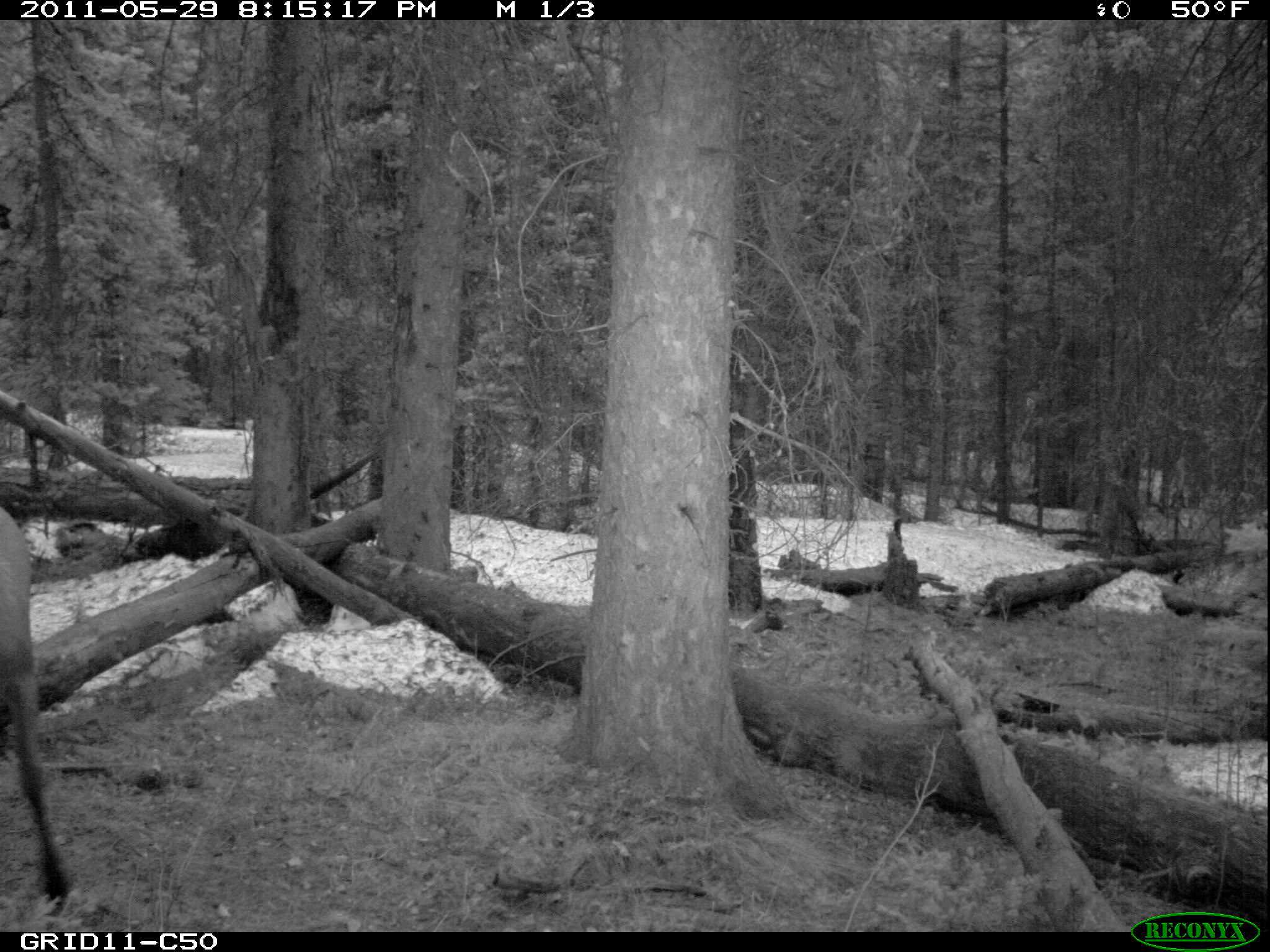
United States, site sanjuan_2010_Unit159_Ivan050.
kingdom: Animalia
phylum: Chordata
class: Mammalia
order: Artiodactyla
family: Cervidae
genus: Cervus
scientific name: Cervus elaphus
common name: red deer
Cervus elaphus (red deer).